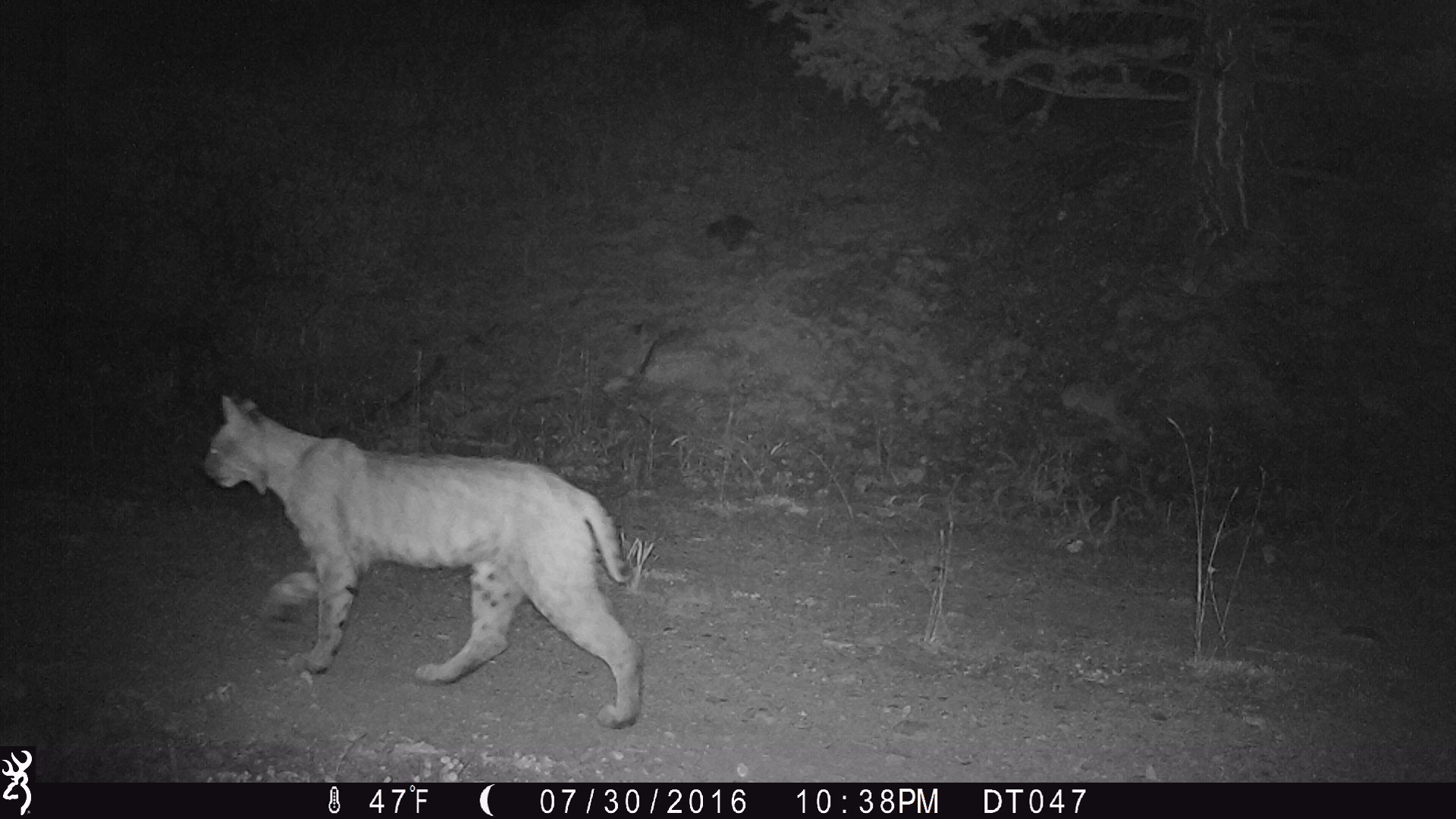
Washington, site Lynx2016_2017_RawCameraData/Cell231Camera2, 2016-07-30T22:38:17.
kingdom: Animalia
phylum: Chordata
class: Mammalia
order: Carnivora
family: Felidae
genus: Lynx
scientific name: Lynx rufus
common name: bobcat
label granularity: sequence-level